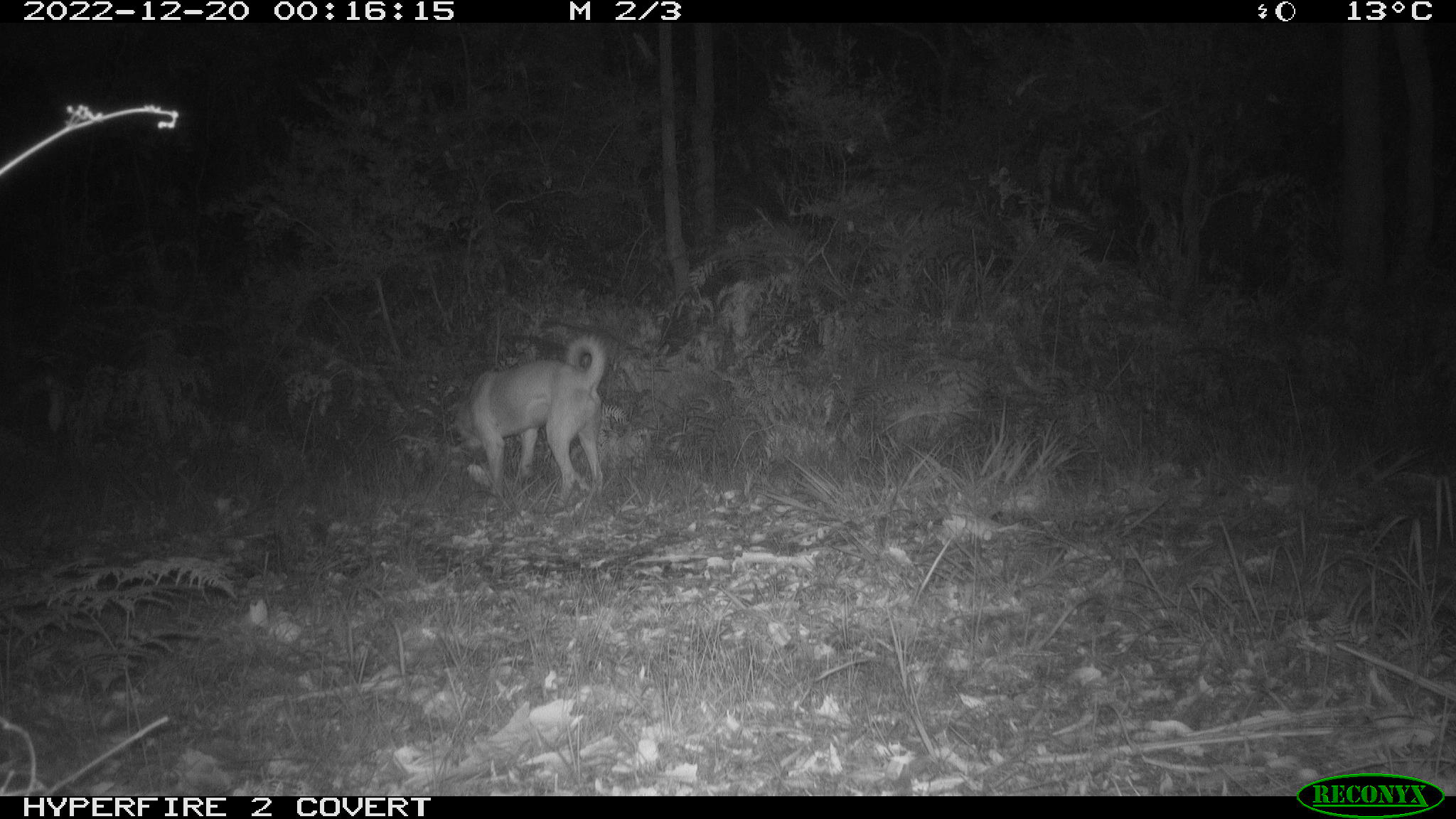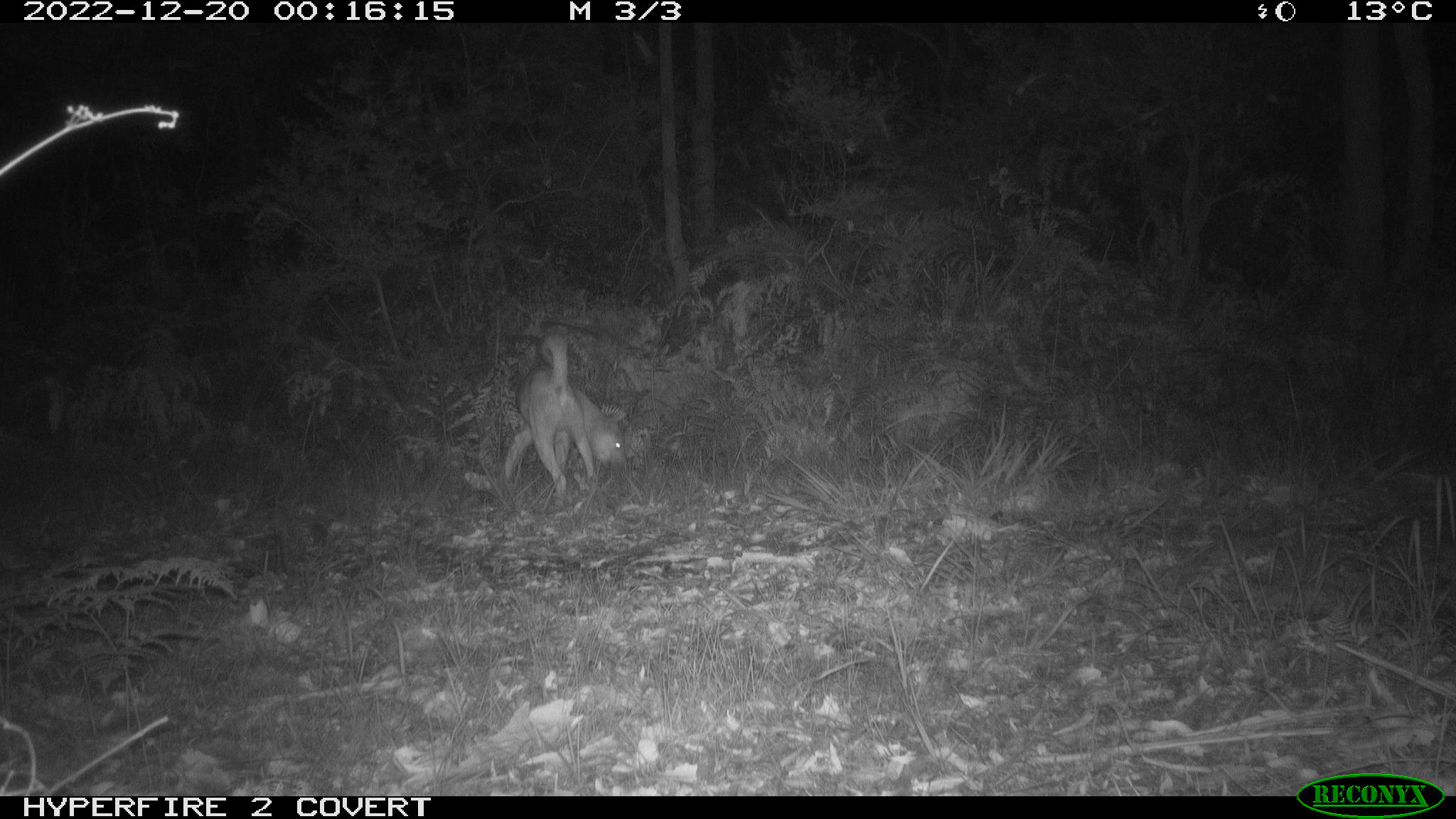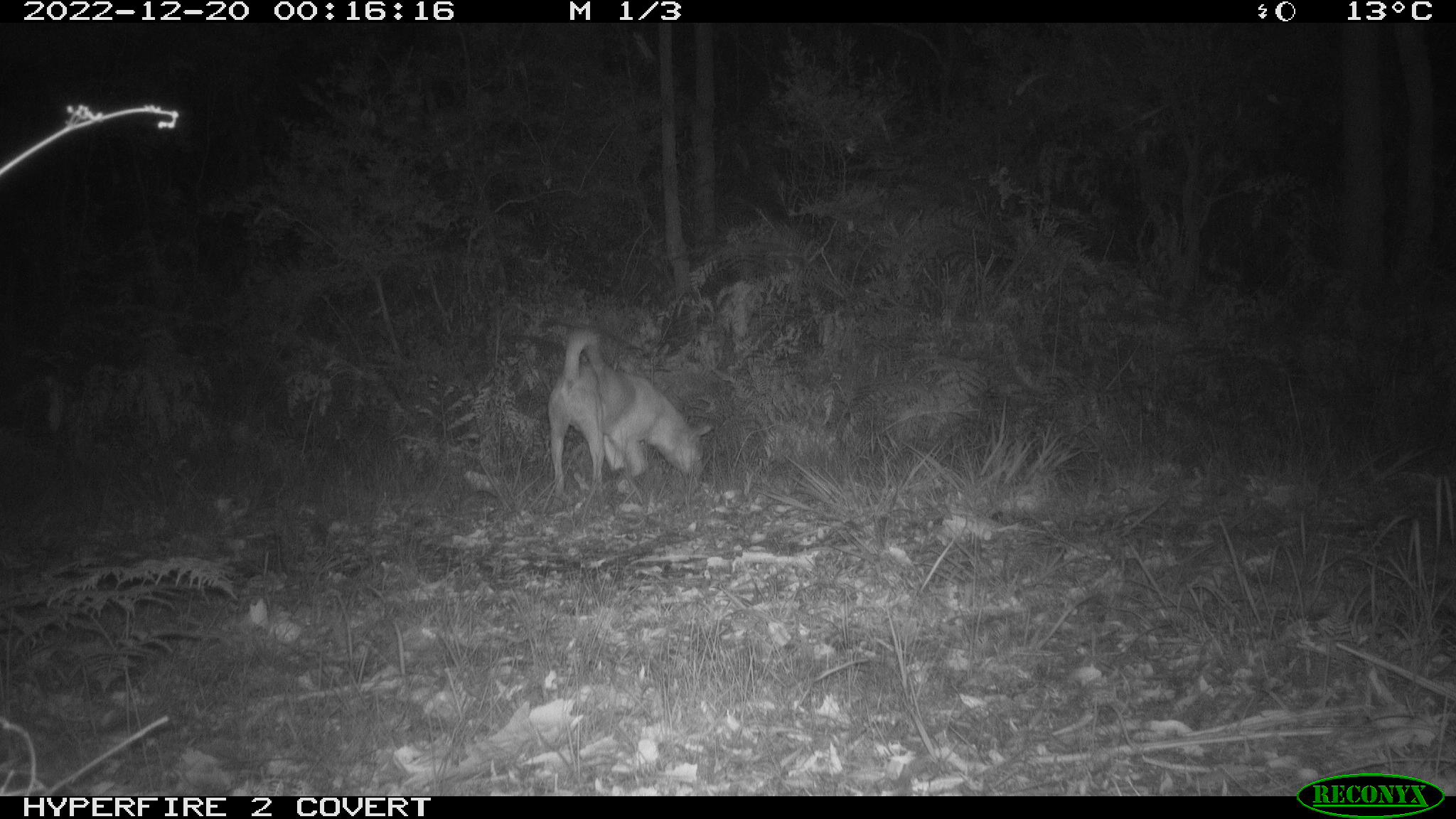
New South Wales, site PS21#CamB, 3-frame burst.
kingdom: Animalia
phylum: Chordata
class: Mammalia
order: Carnivora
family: Canidae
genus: Canis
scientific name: Canis familiaris dingo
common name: dingo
Dingo (Canis familiaris dingo).